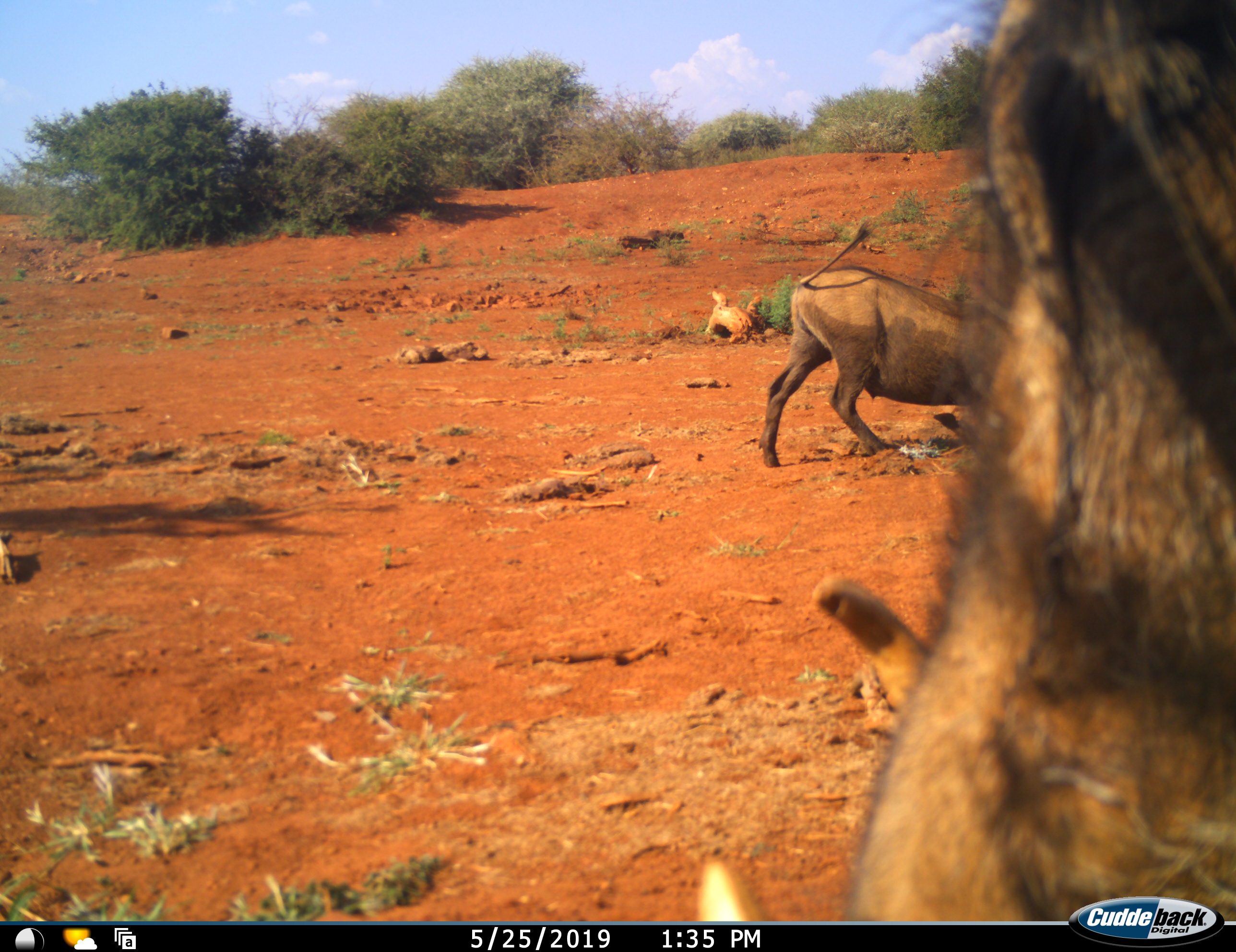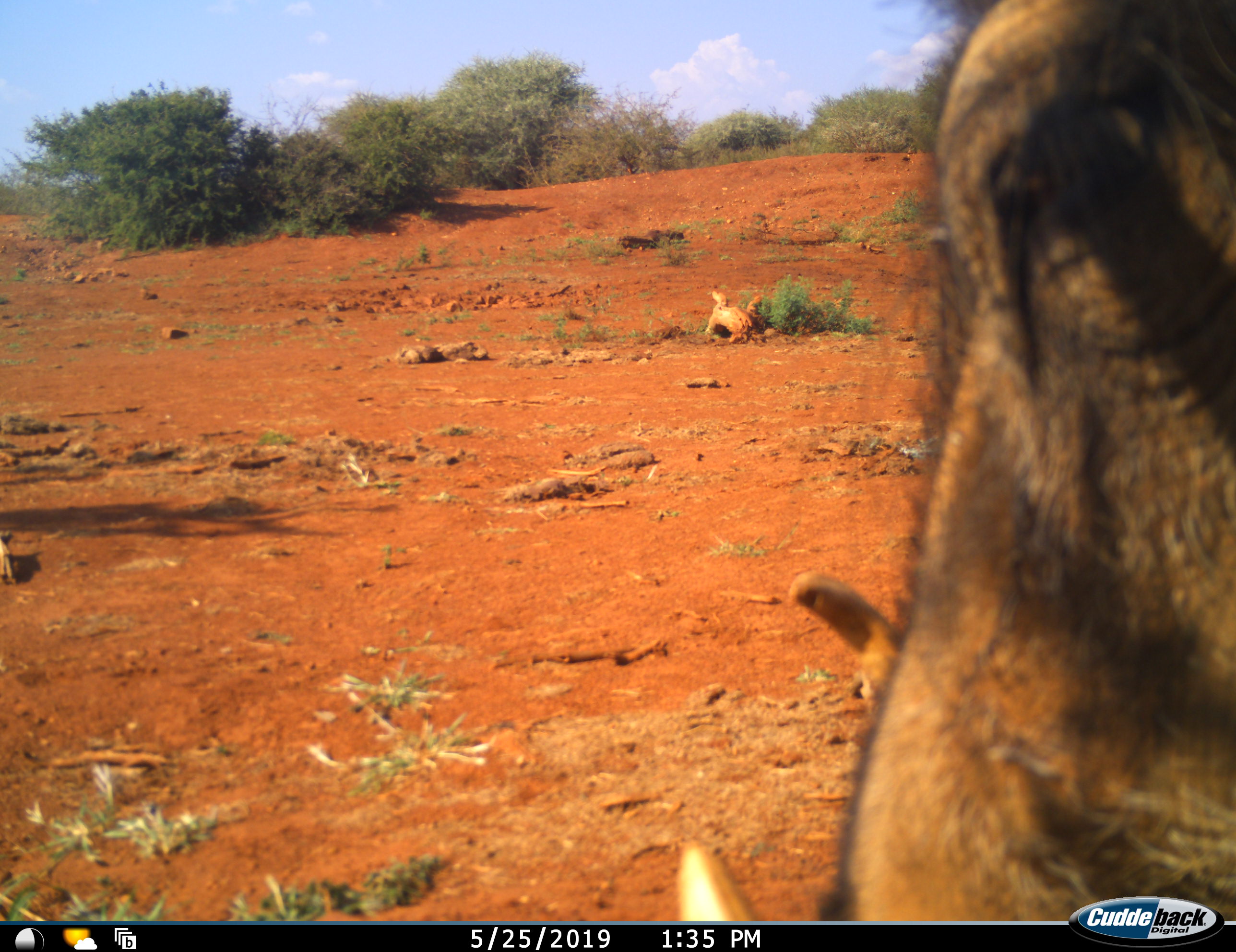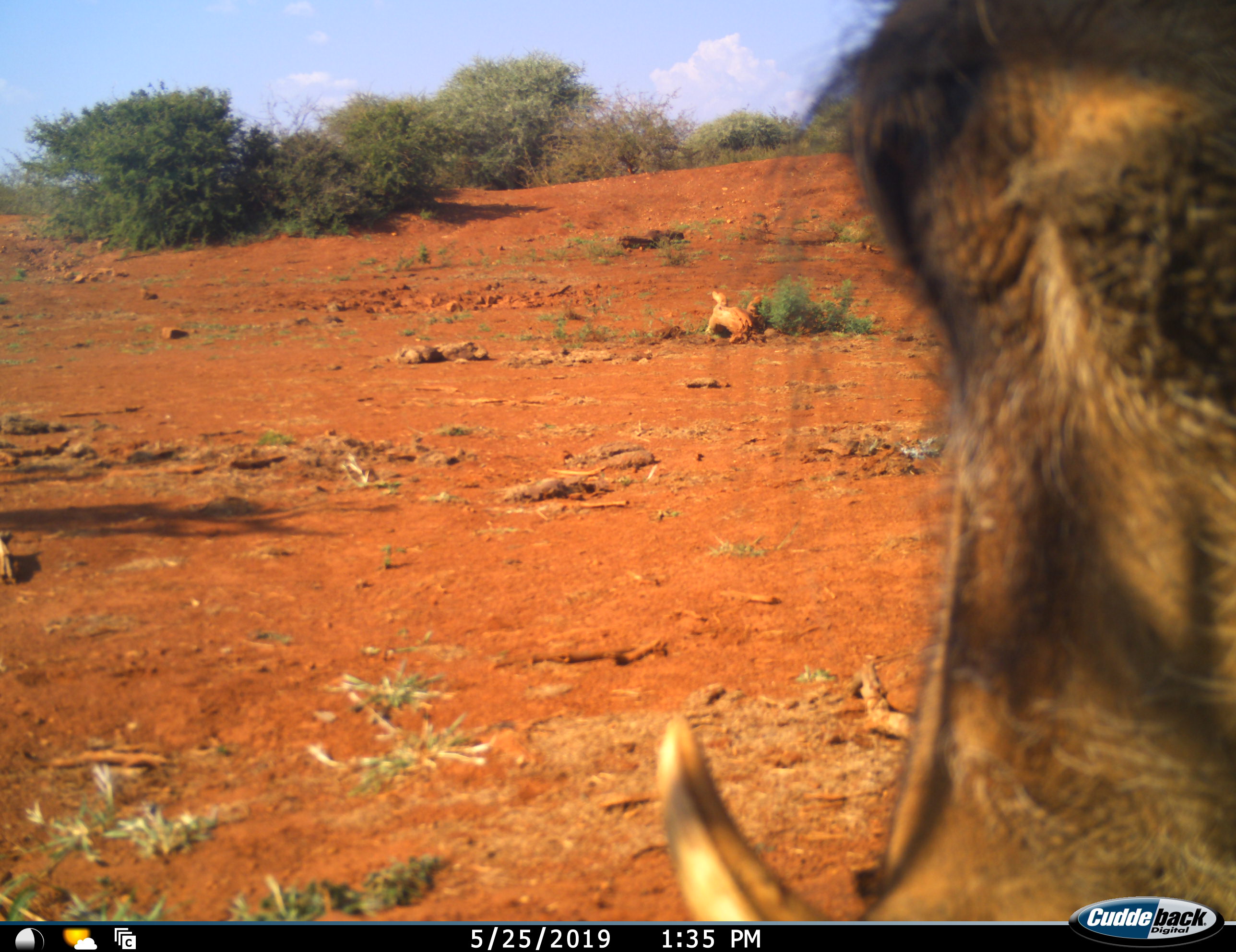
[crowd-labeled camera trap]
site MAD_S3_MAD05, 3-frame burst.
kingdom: Animalia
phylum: Chordata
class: Mammalia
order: Artiodactyla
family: Suidae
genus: Phacochoerus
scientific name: Phacochoerus africanus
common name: warthog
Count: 2.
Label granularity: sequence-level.